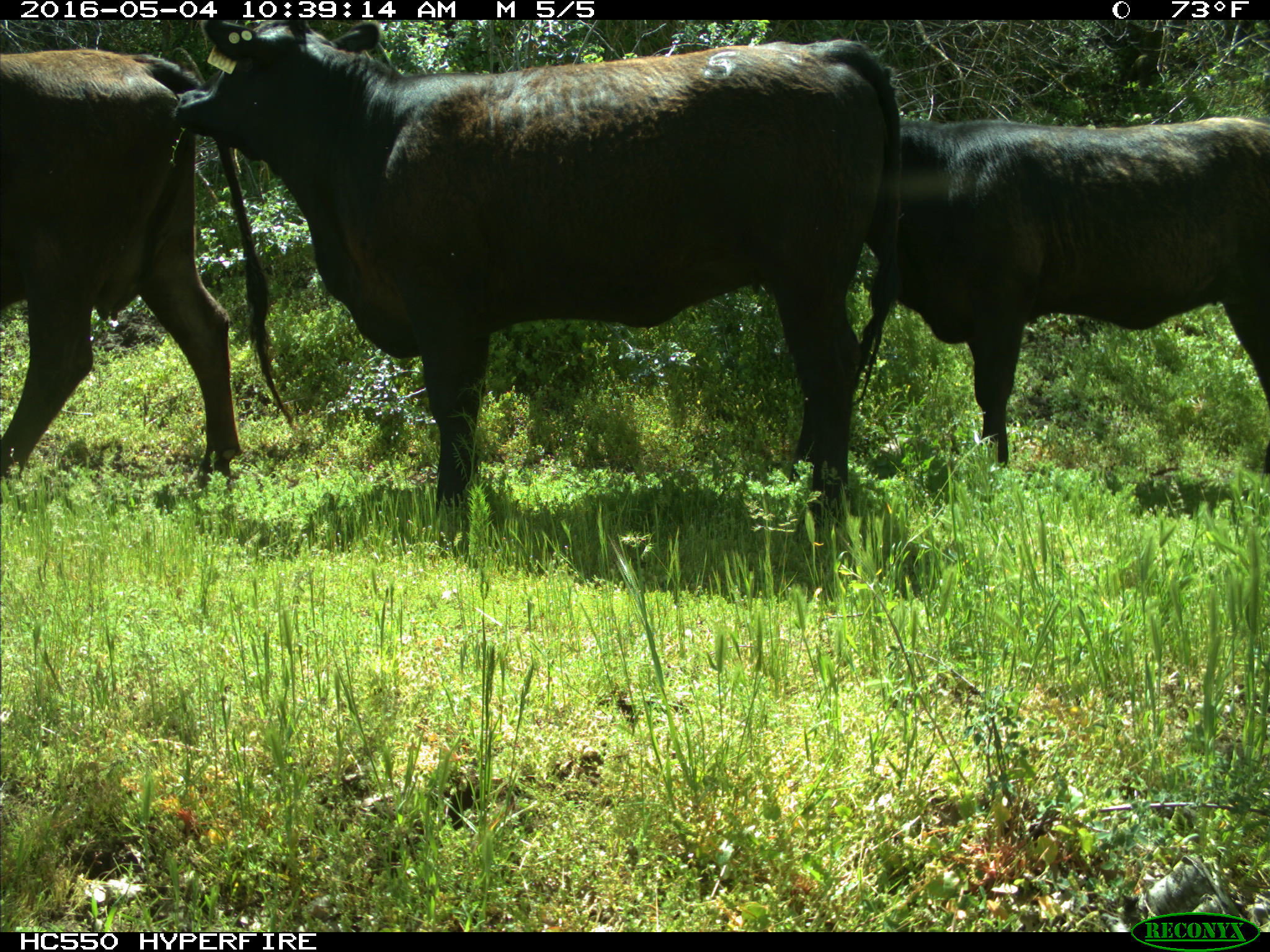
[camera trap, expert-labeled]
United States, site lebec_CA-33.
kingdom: Animalia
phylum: Chordata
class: Mammalia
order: Artiodactyla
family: Bovidae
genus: Bos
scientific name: Bos taurus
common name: domestic cow